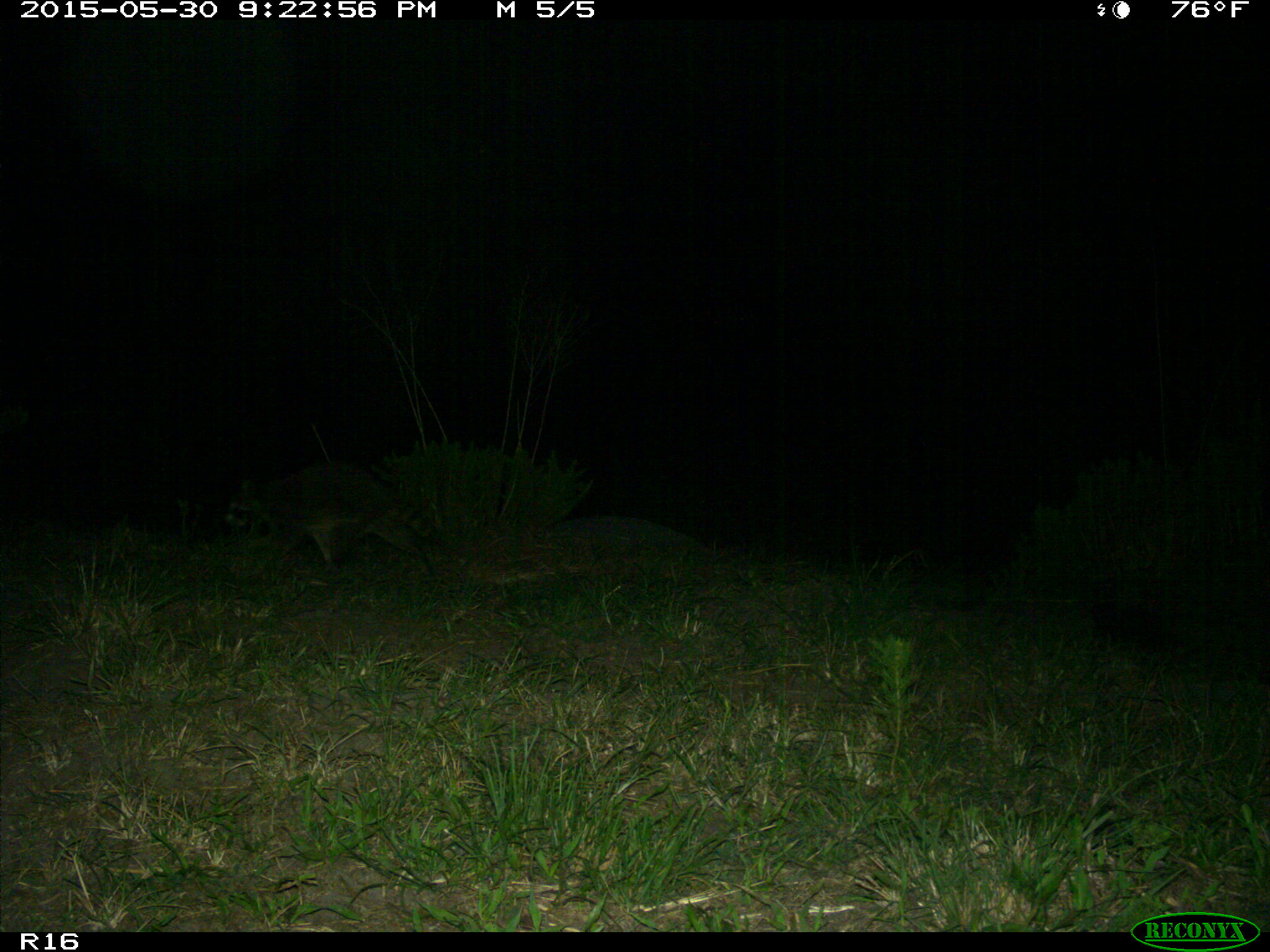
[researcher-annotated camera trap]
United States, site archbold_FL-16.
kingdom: Animalia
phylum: Chordata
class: Mammalia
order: Carnivora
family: Procyonidae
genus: Procyon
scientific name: Procyon lotor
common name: common raccoon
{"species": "Procyon lotor (common raccoon)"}